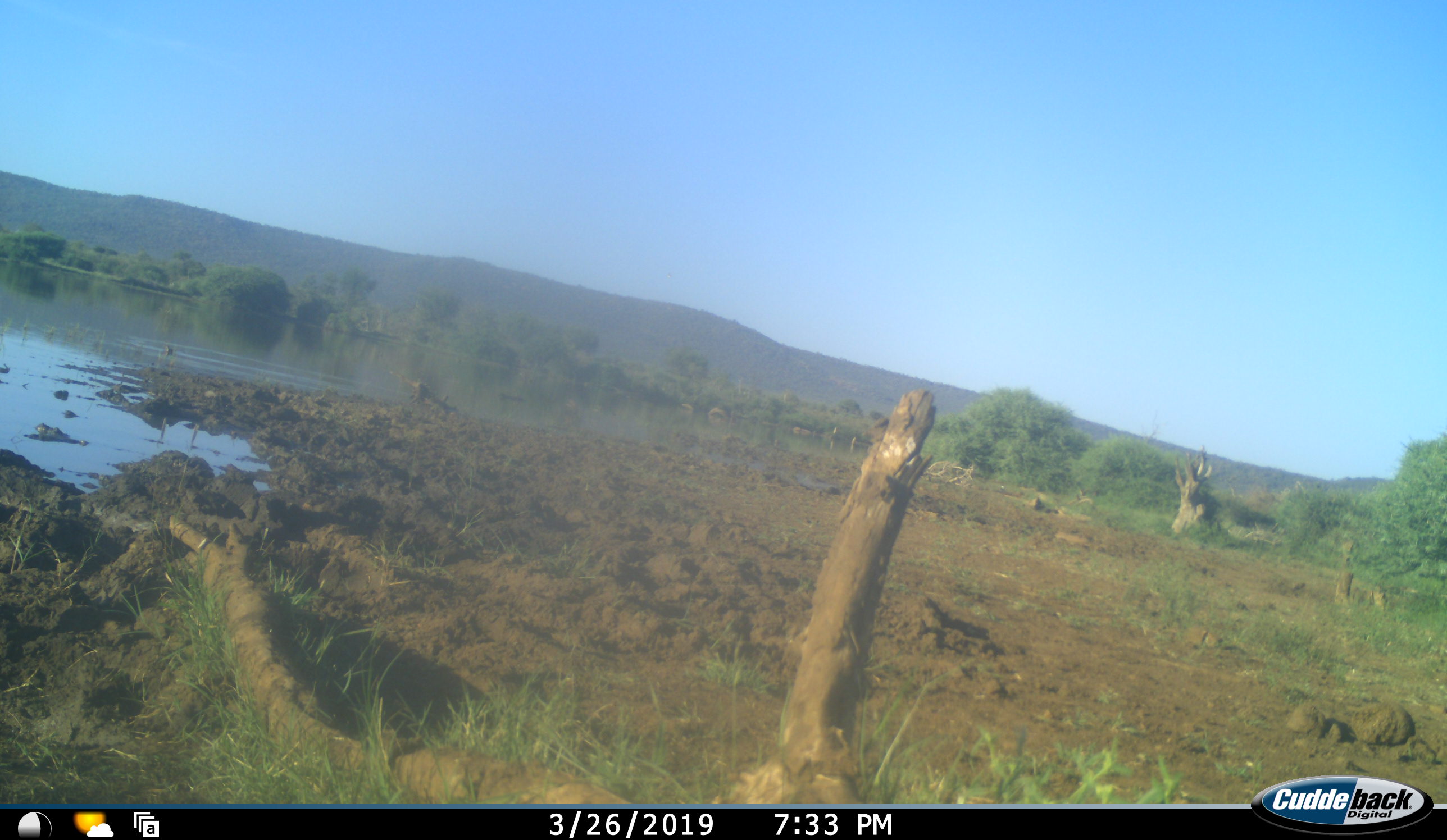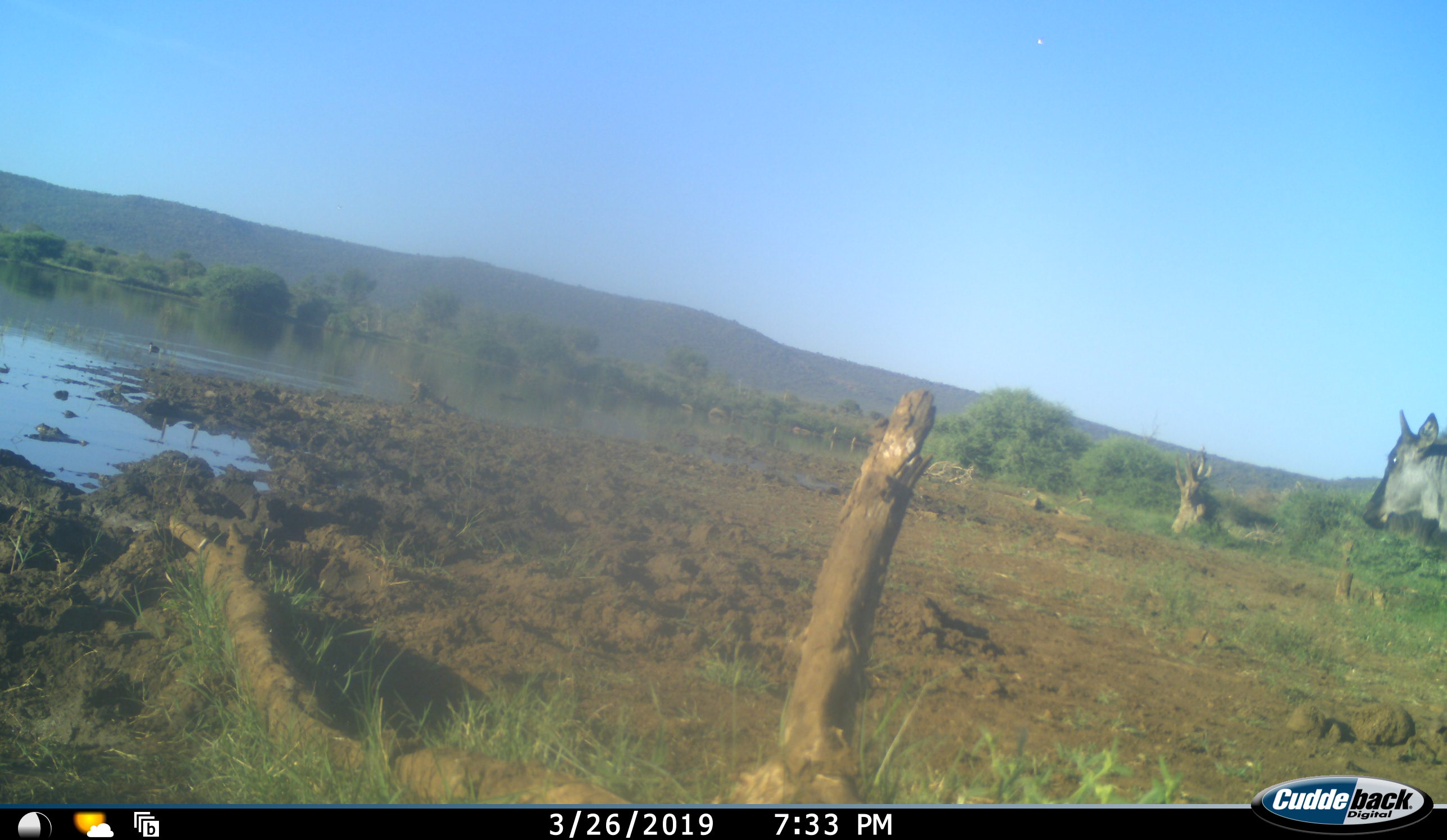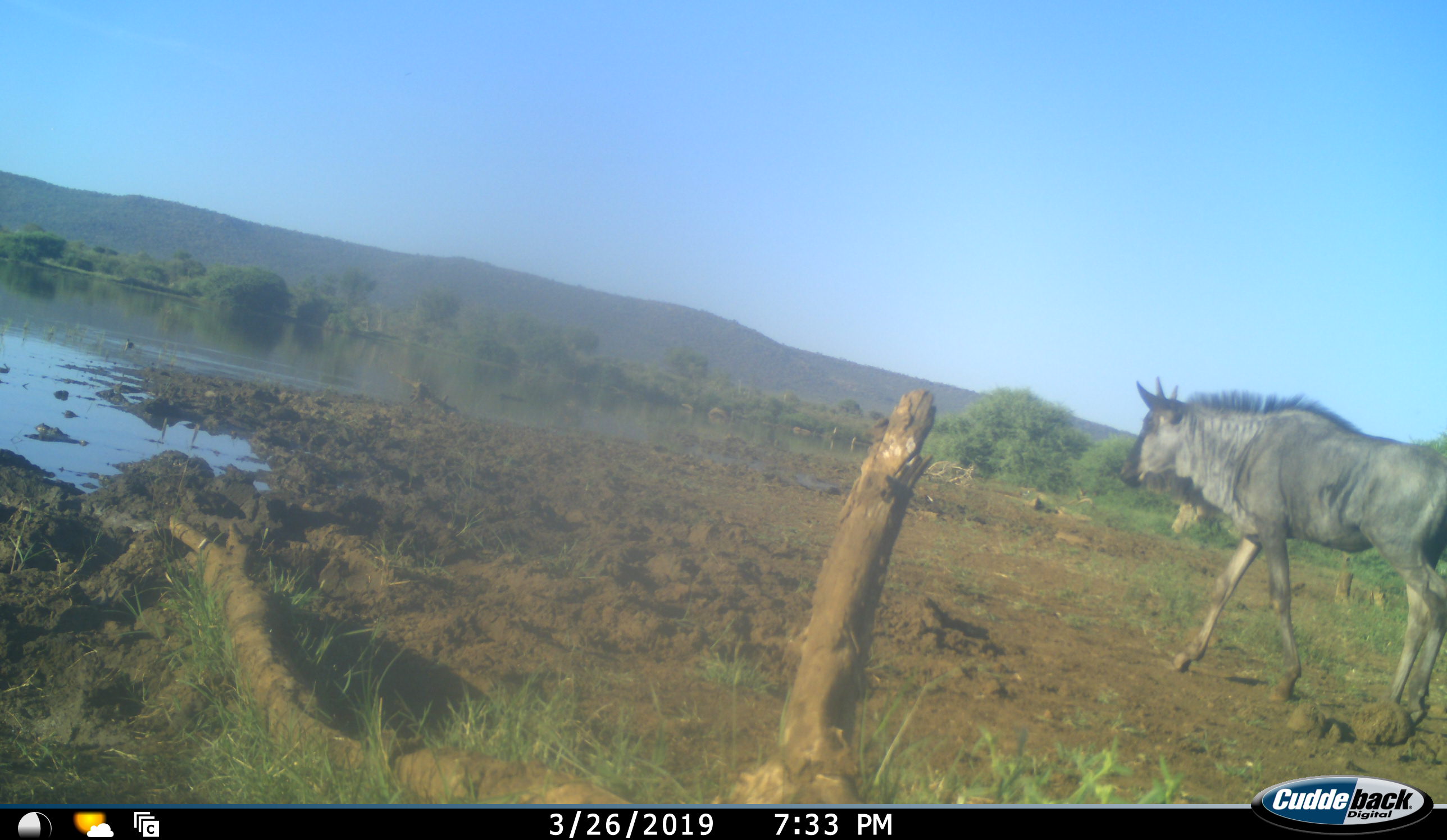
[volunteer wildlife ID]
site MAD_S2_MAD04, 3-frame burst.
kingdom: Animalia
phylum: Chordata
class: Mammalia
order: Artiodactyla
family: Bovidae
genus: Connochaetes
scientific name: Connochaetes taurinus taurinus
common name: blue wildebeest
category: wildebeestblue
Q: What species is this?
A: Wildebeestblue (blue wildebeest) (Connochaetes taurinus taurinus).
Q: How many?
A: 1.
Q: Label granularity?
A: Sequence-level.